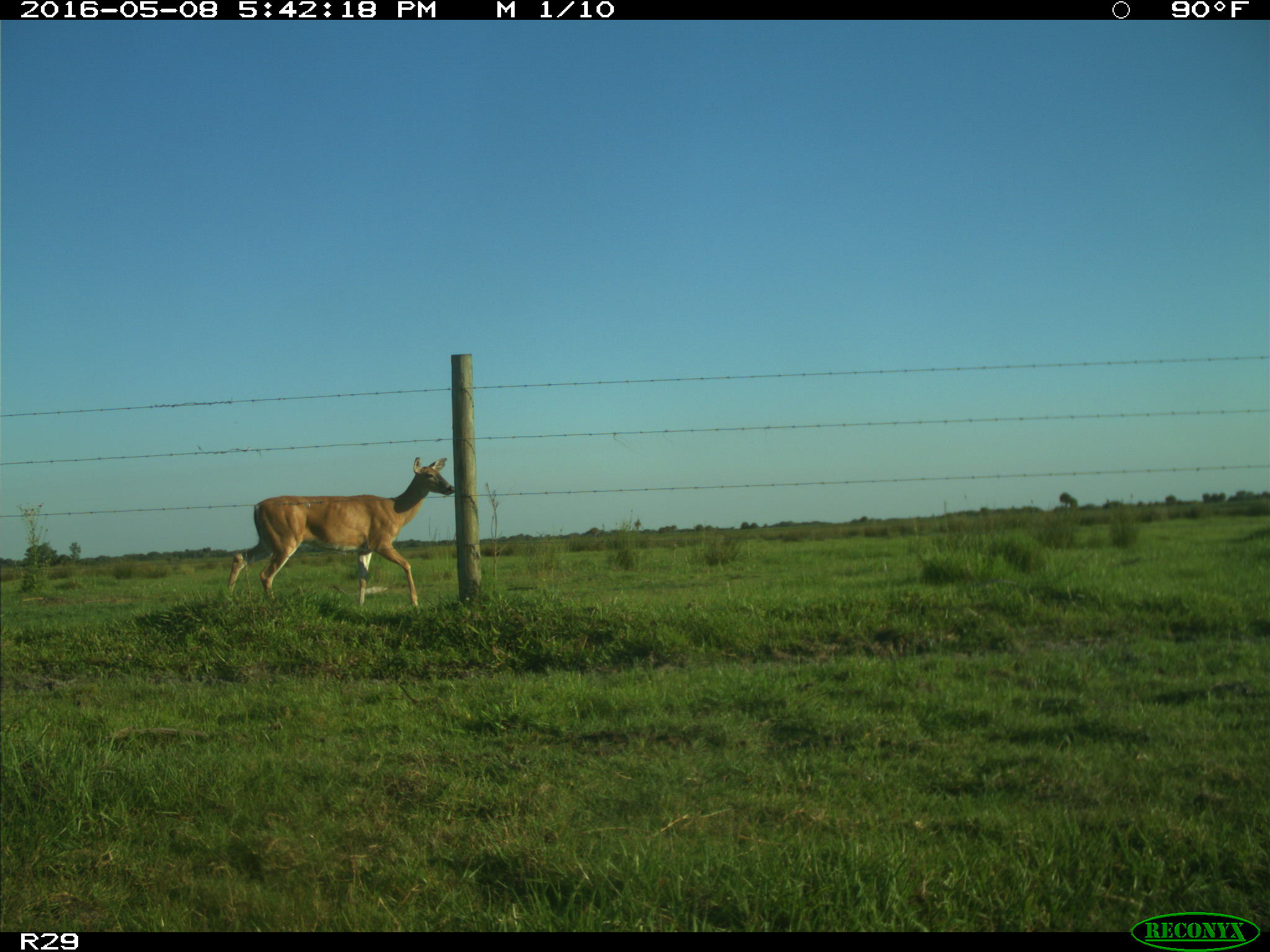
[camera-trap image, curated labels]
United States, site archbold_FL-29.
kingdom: Animalia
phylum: Chordata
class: Mammalia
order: Artiodactyla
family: Cervidae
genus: Odocoileus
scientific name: Odocoileus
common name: deer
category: unidentified deer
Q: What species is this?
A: Unidentified deer (deer) (Odocoileus).